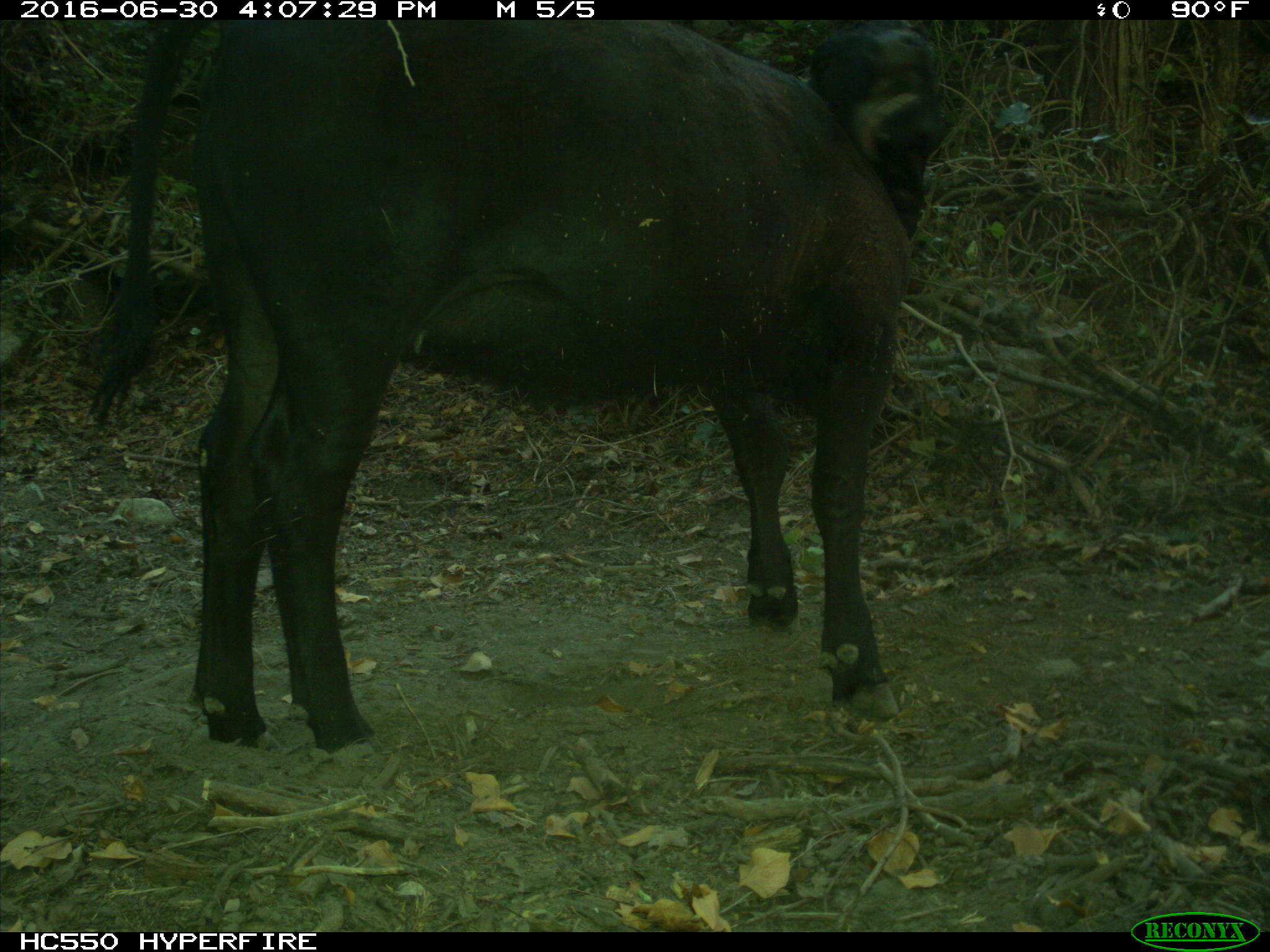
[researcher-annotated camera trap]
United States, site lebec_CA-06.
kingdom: Animalia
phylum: Chordata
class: Mammalia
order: Artiodactyla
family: Bovidae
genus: Bos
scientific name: Bos taurus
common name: domestic cow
Bos taurus (domestic cow).